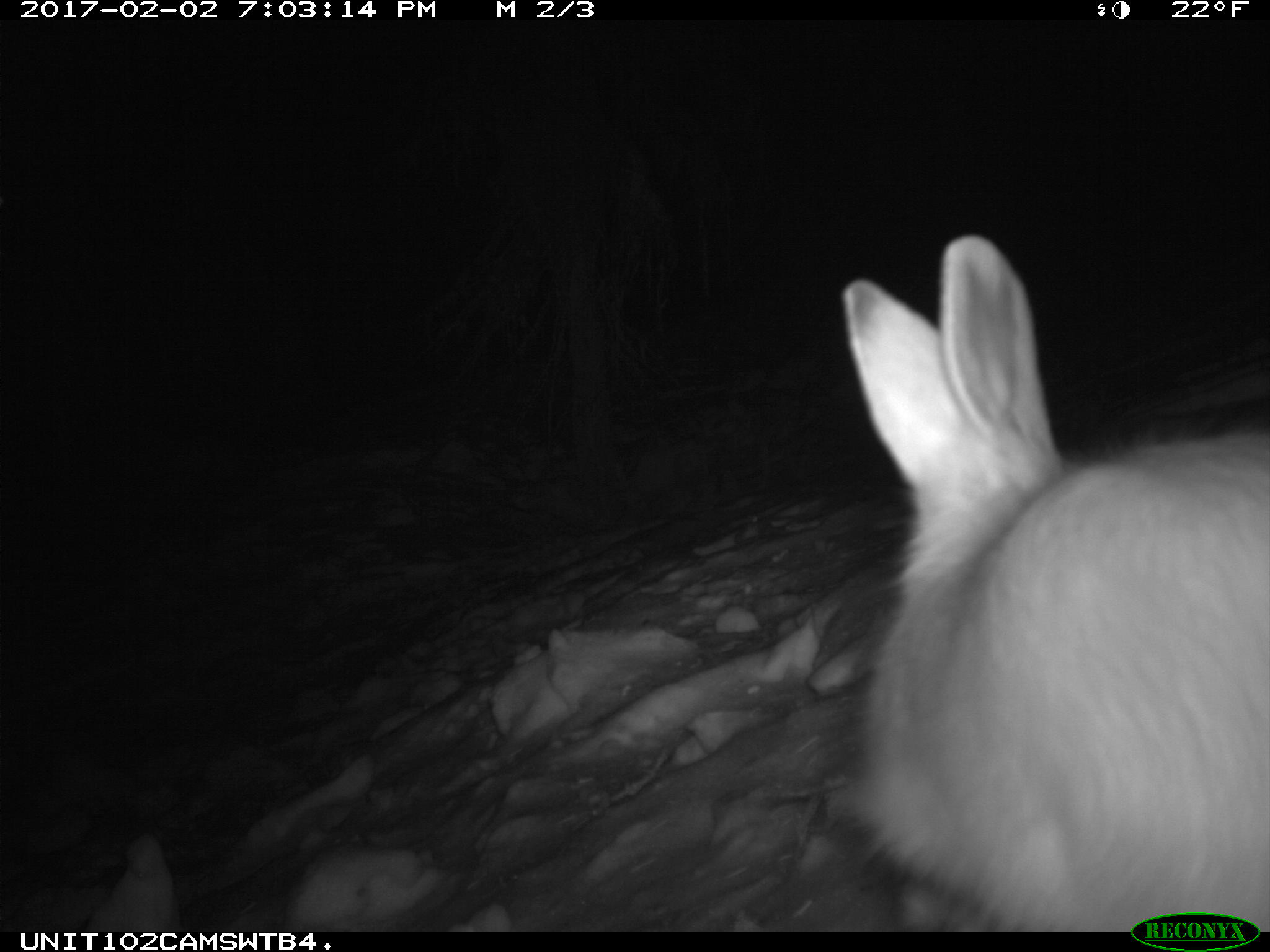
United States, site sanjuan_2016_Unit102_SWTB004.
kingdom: Animalia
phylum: Chordata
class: Mammalia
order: Lagomorpha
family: Leporidae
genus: Lepus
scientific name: Lepus americanus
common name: snowshoe hare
Lepus americanus (snowshoe hare).